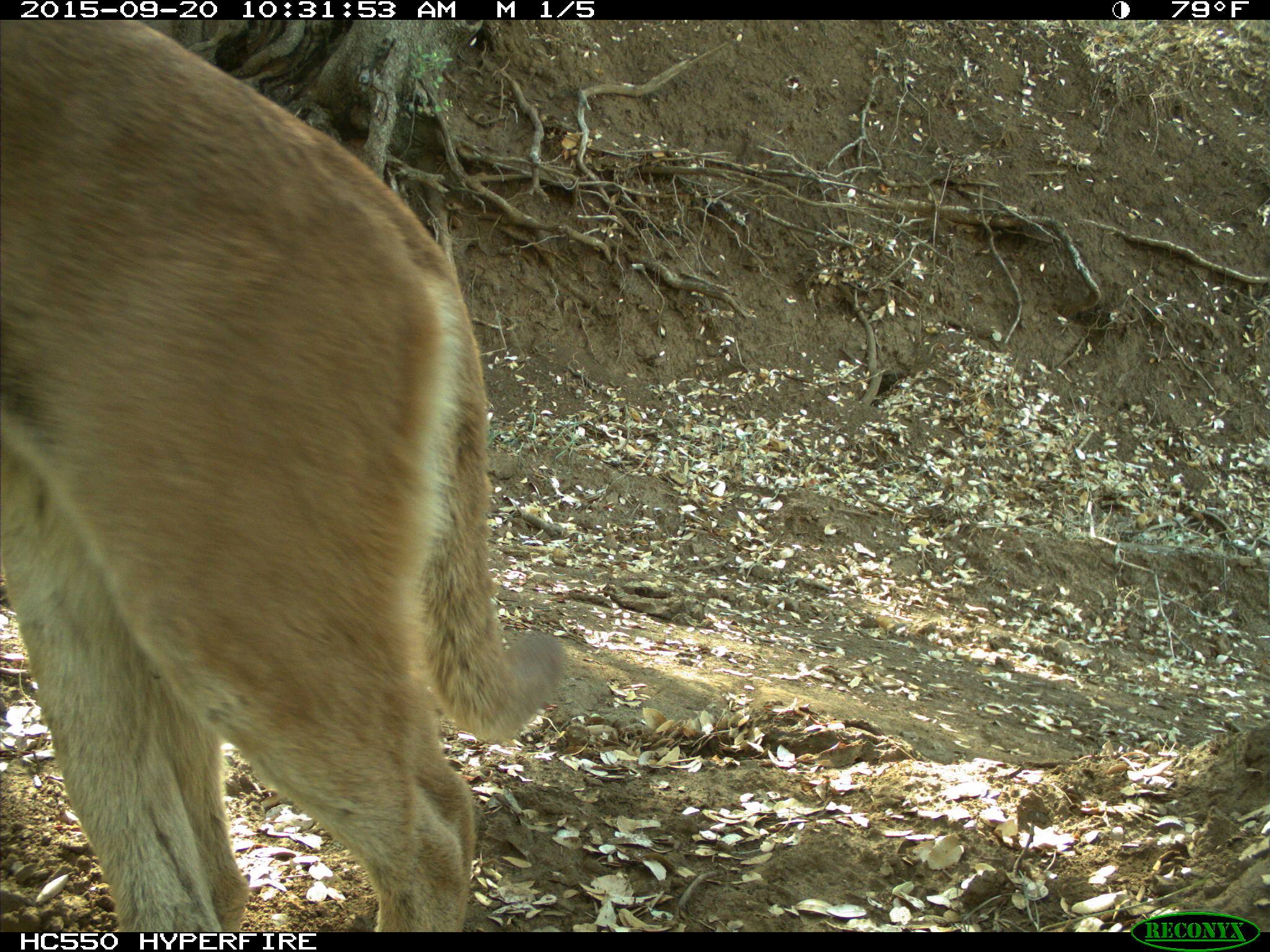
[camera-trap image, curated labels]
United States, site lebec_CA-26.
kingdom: Animalia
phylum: Chordata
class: Mammalia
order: Carnivora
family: Felidae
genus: Puma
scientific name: Puma concolor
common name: mountain lion